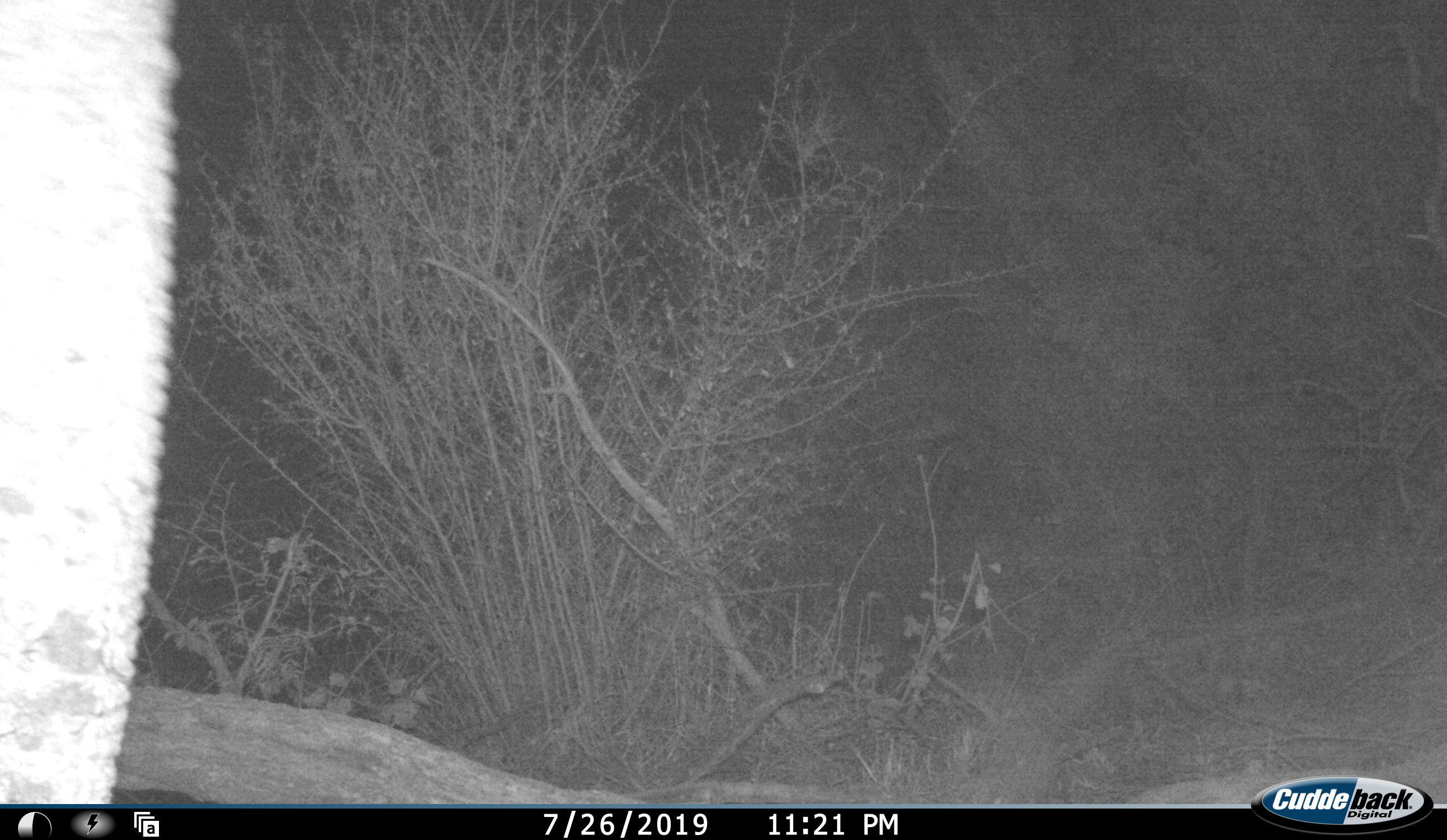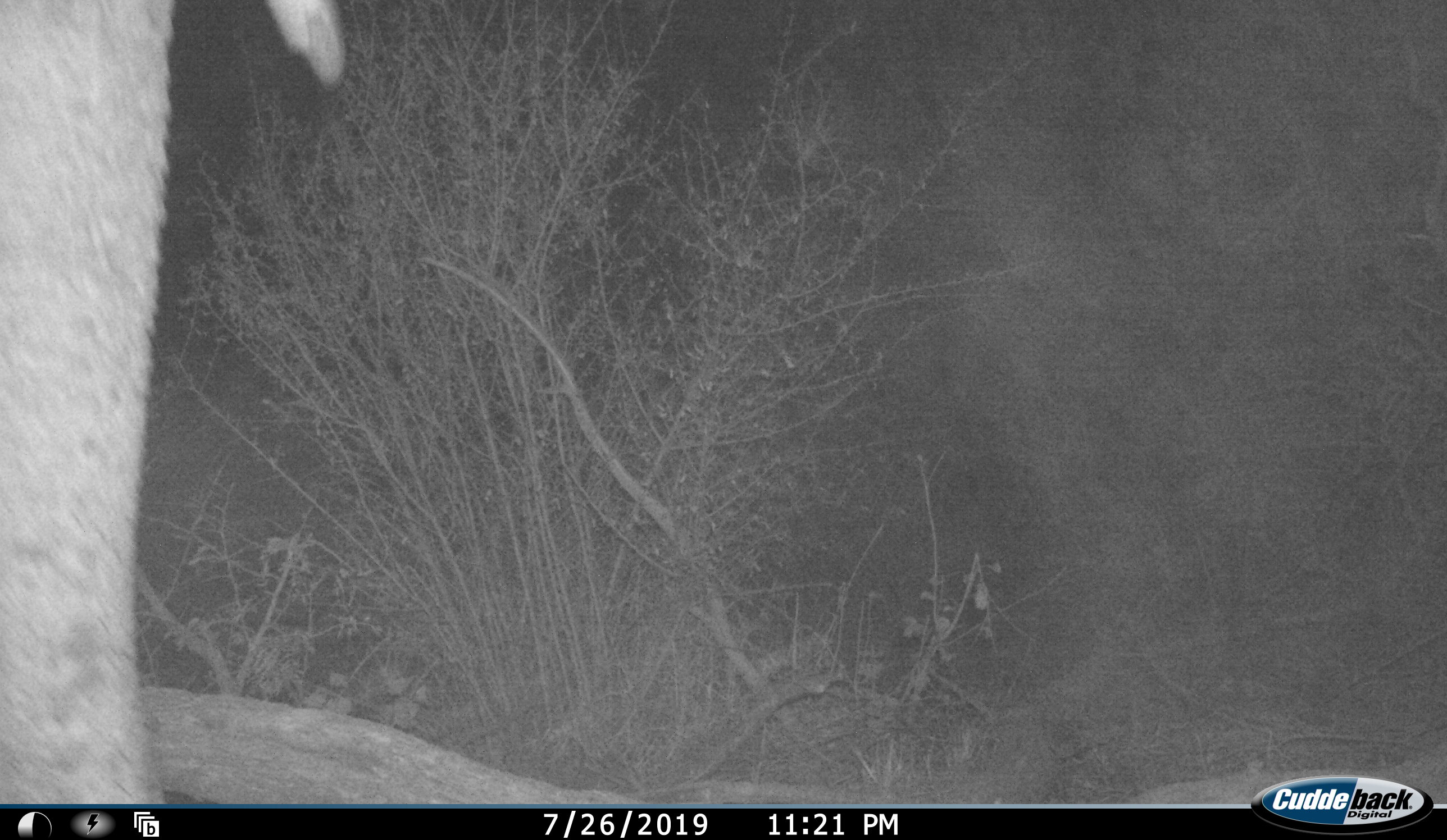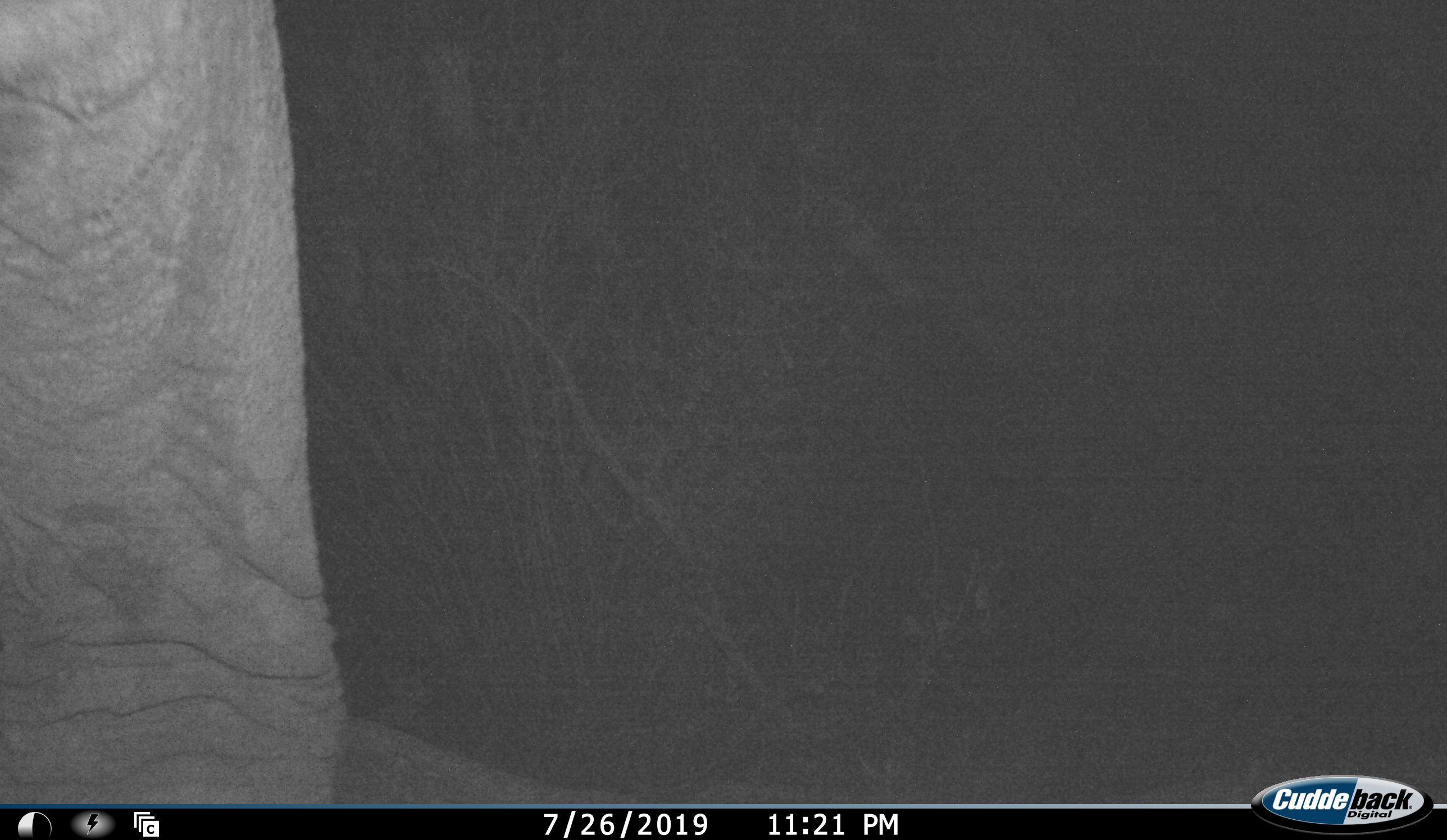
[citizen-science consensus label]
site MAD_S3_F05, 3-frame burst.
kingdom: Animalia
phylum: Chordata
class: Mammalia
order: Proboscidea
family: Elephantidae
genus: Loxodonta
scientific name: Loxodonta africana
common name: african bush elephant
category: elephant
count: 1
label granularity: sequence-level